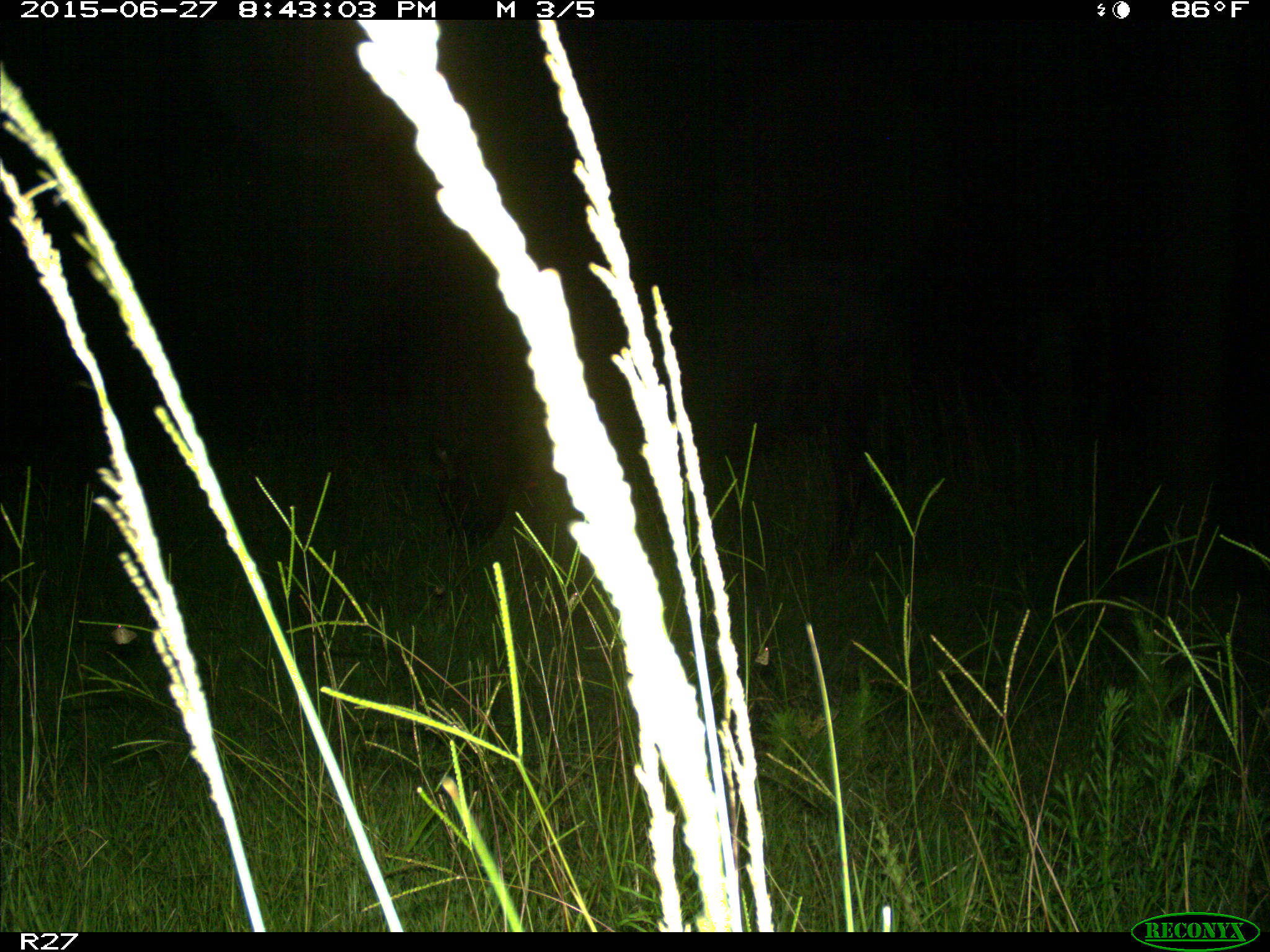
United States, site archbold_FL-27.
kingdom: Animalia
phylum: Chordata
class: Mammalia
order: Artiodactyla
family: Bovidae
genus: Bos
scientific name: Bos taurus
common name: domestic cow